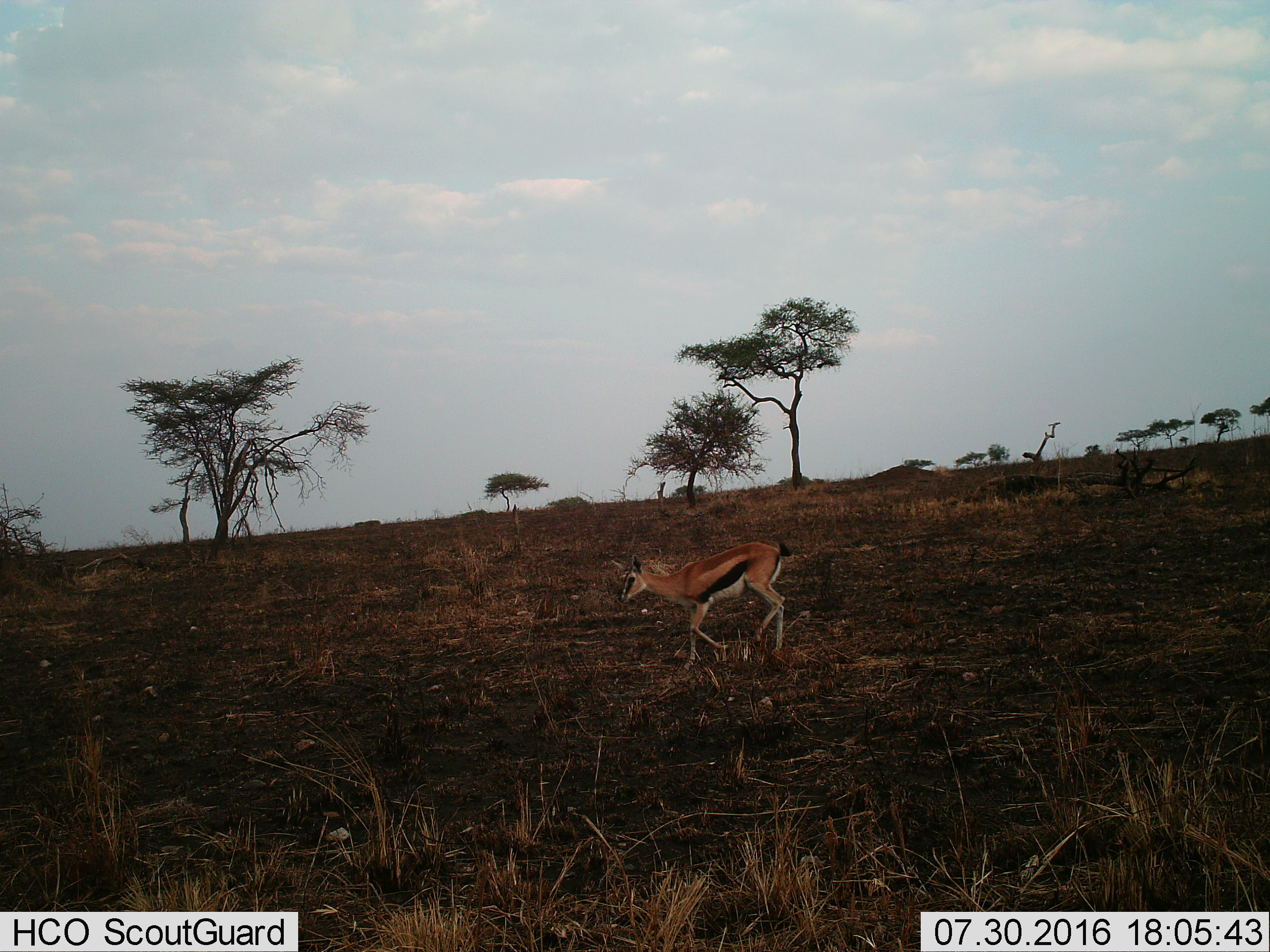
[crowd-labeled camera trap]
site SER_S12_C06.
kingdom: Animalia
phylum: Chordata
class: Mammalia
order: Artiodactyla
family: Bovidae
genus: Eudorcas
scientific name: Eudorcas thomsonii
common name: thomson's gazelle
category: gazellethomsons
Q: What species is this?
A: Gazellethomsons (thomson's gazelle) (Eudorcas thomsonii).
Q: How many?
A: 1.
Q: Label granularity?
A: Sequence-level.